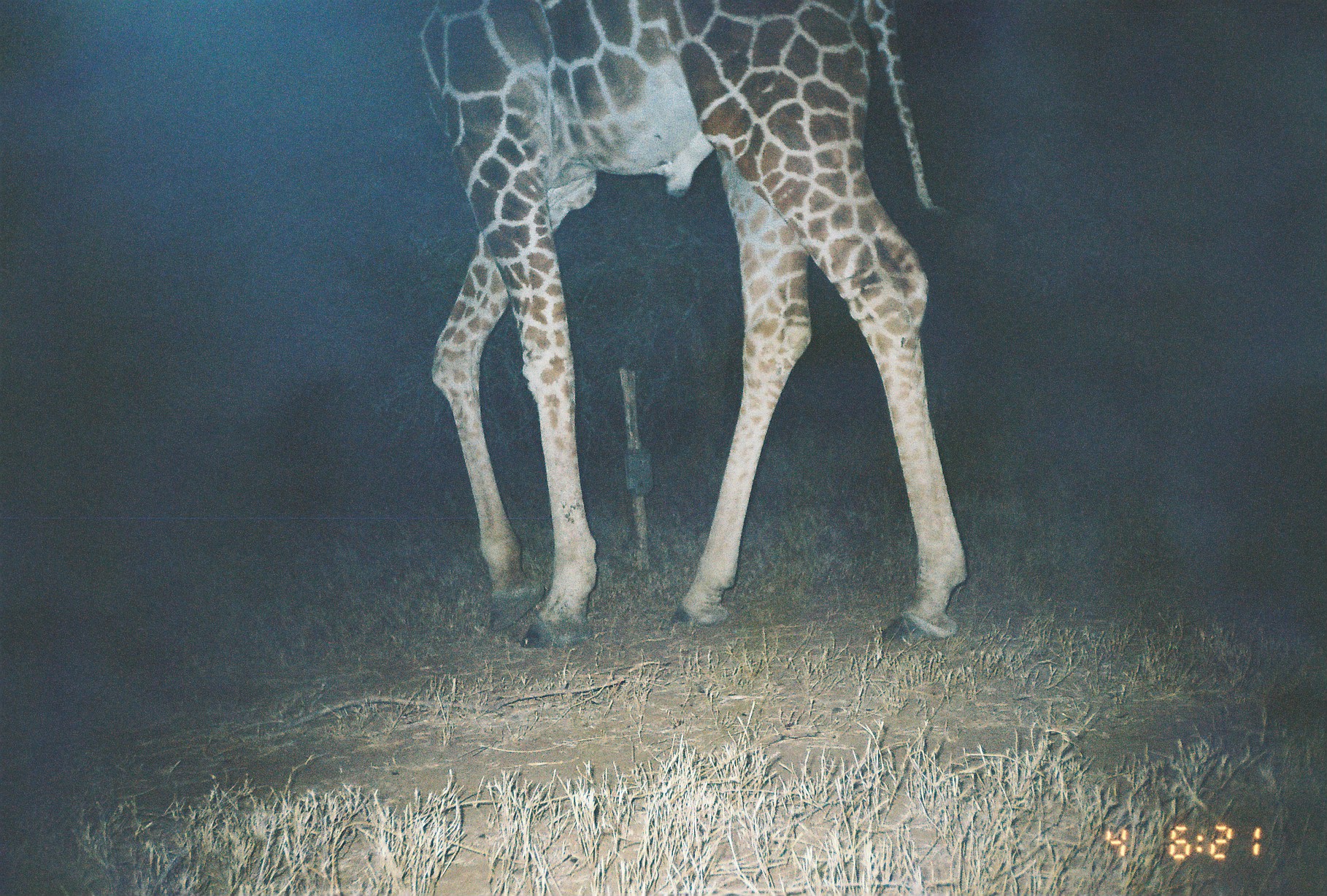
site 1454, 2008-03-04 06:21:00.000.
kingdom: Animalia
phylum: Chordata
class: Mammalia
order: Artiodactyla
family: Giraffidae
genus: Giraffa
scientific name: Giraffa camelopardalis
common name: giraffe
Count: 1.